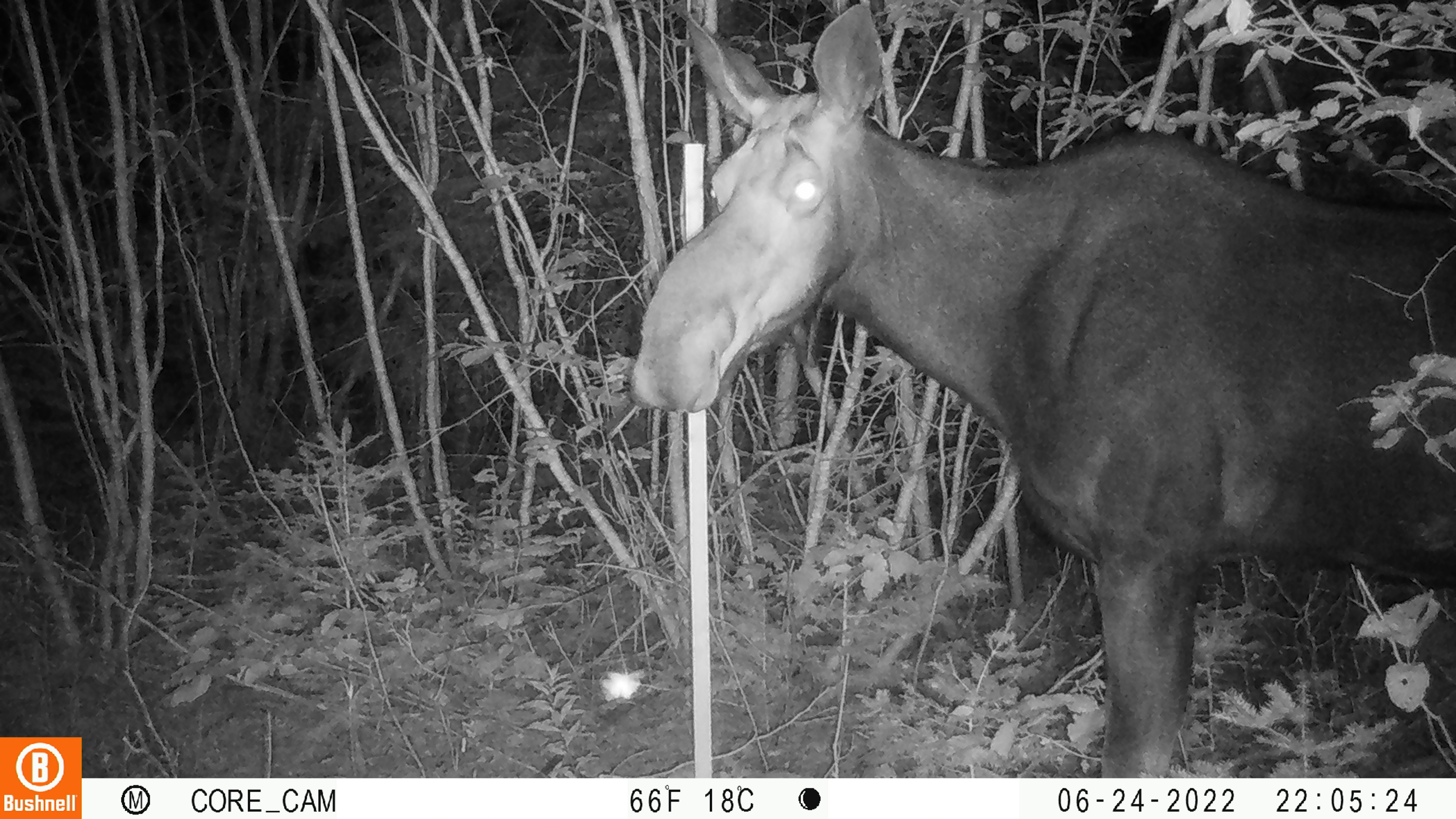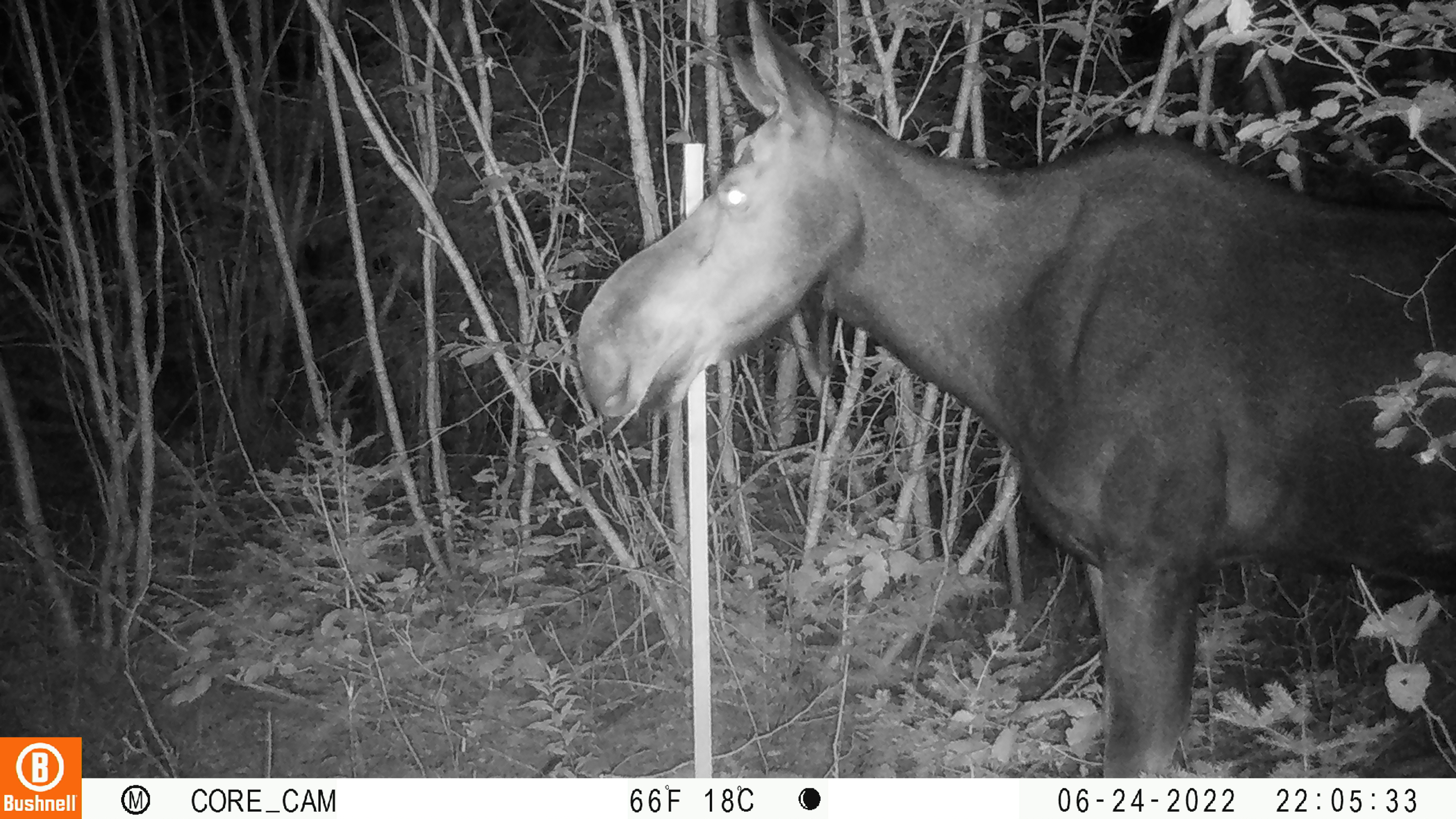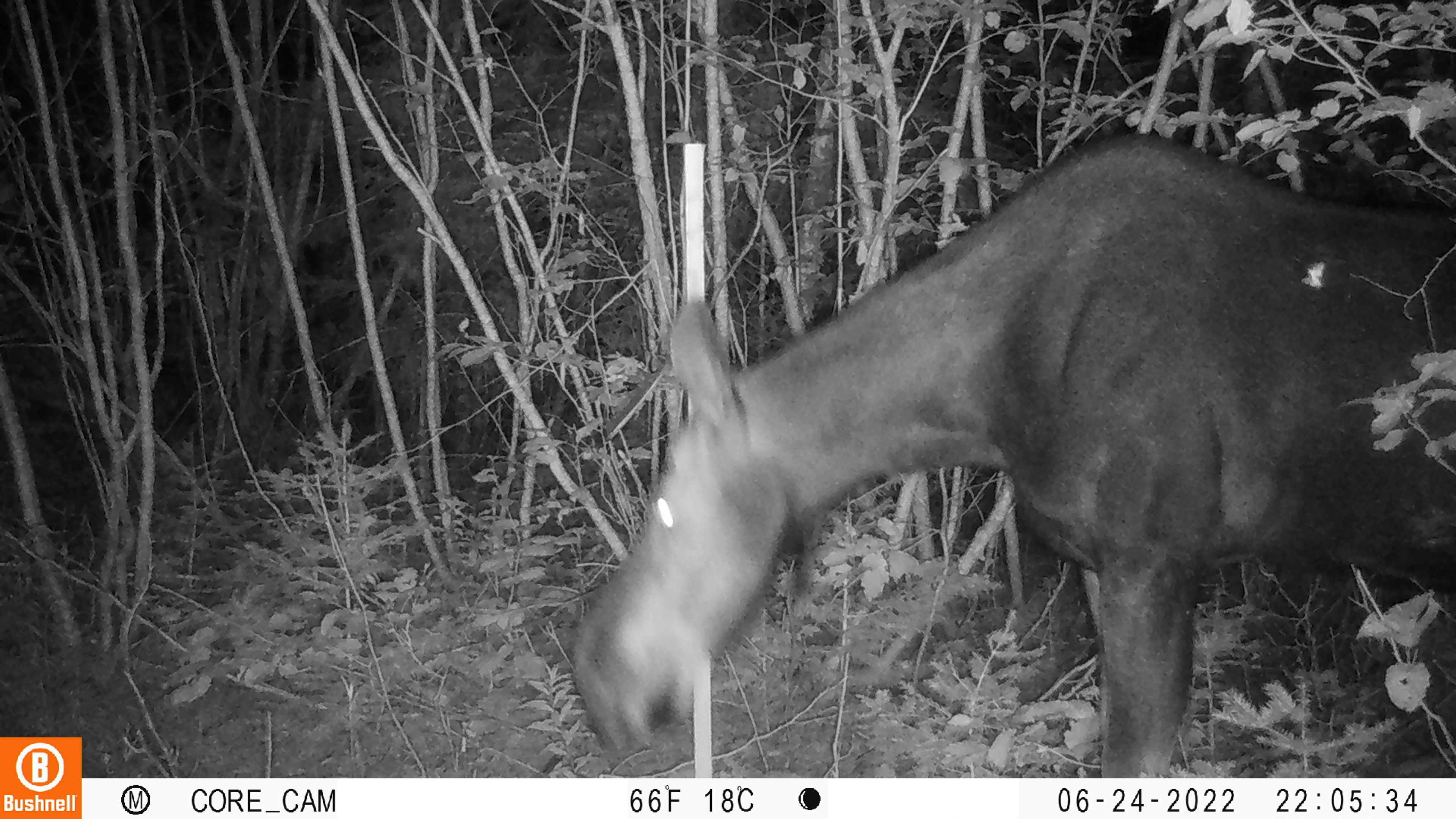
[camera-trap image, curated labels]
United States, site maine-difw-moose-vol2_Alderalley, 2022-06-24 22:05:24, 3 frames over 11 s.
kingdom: Animalia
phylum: Chordata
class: Mammalia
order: Artiodactyla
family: Cervidae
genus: Alces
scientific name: Alces alces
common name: moose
Moose (Alces alces).